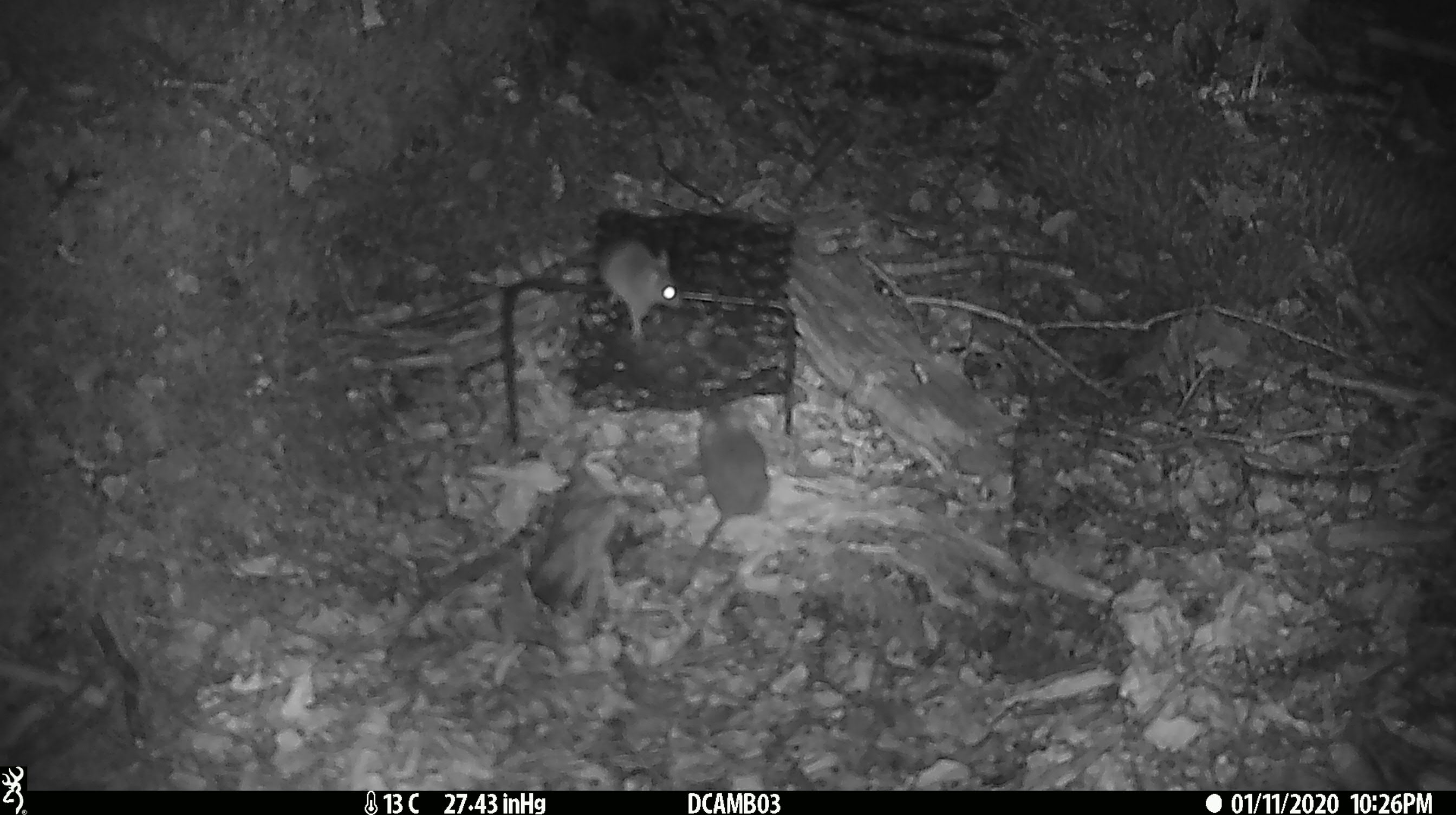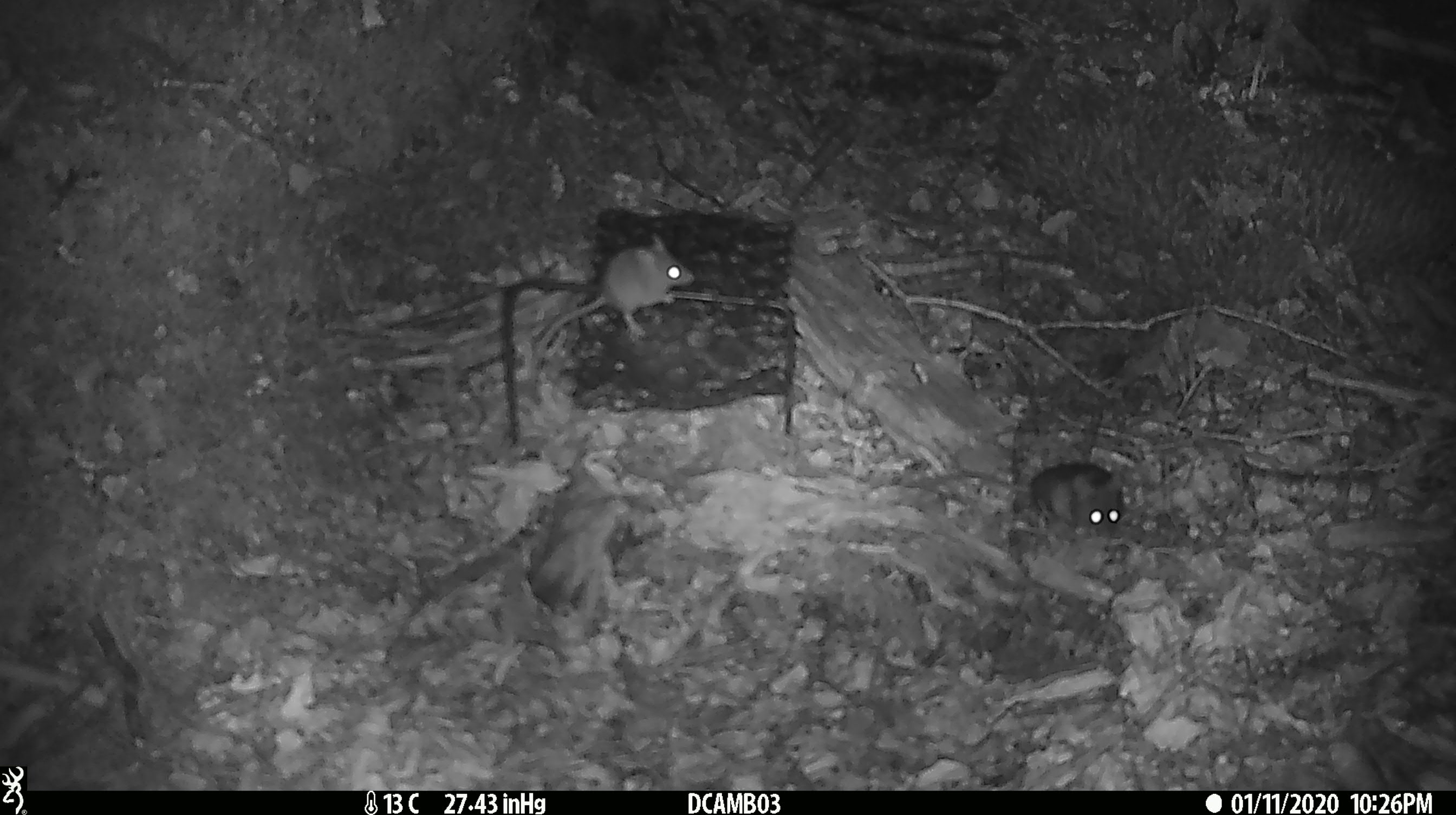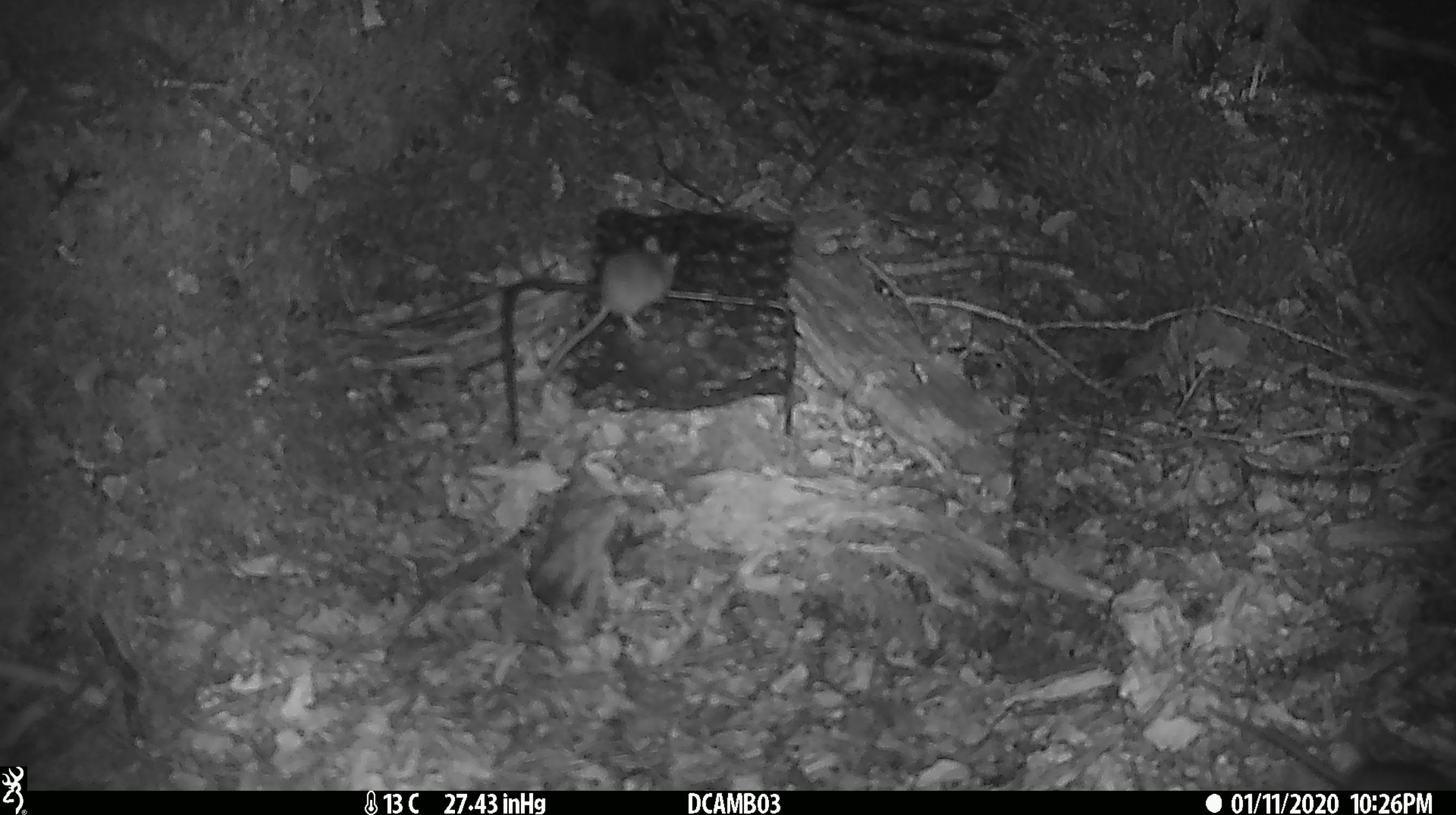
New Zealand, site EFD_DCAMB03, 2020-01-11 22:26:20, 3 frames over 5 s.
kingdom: Animalia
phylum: Chordata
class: Mammalia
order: Rodentia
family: Muridae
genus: Mus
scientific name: Mus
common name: mouse